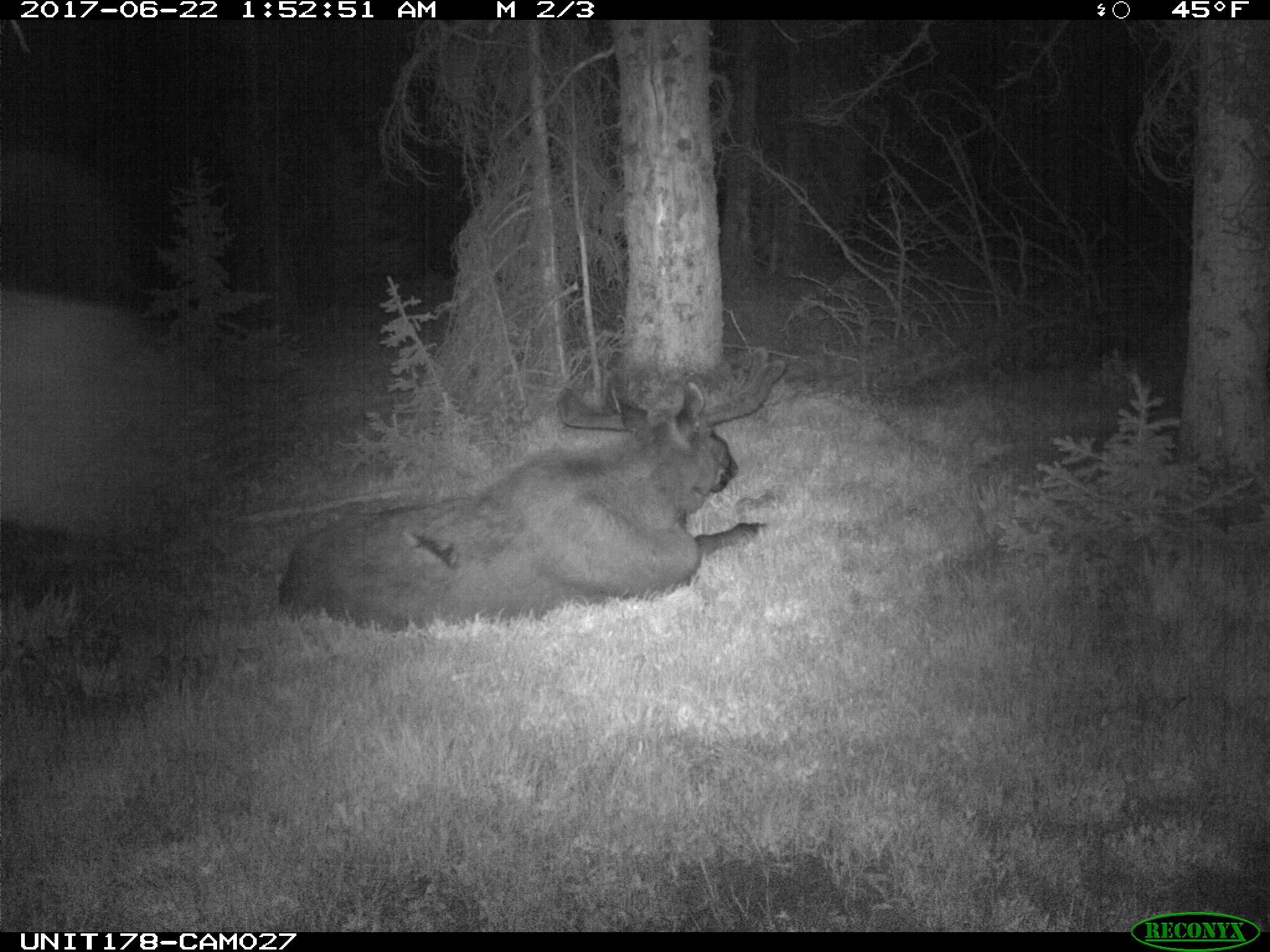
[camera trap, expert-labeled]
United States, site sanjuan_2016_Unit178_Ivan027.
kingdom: Animalia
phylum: Chordata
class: Mammalia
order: Artiodactyla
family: Cervidae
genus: Alces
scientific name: Alces alces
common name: moose